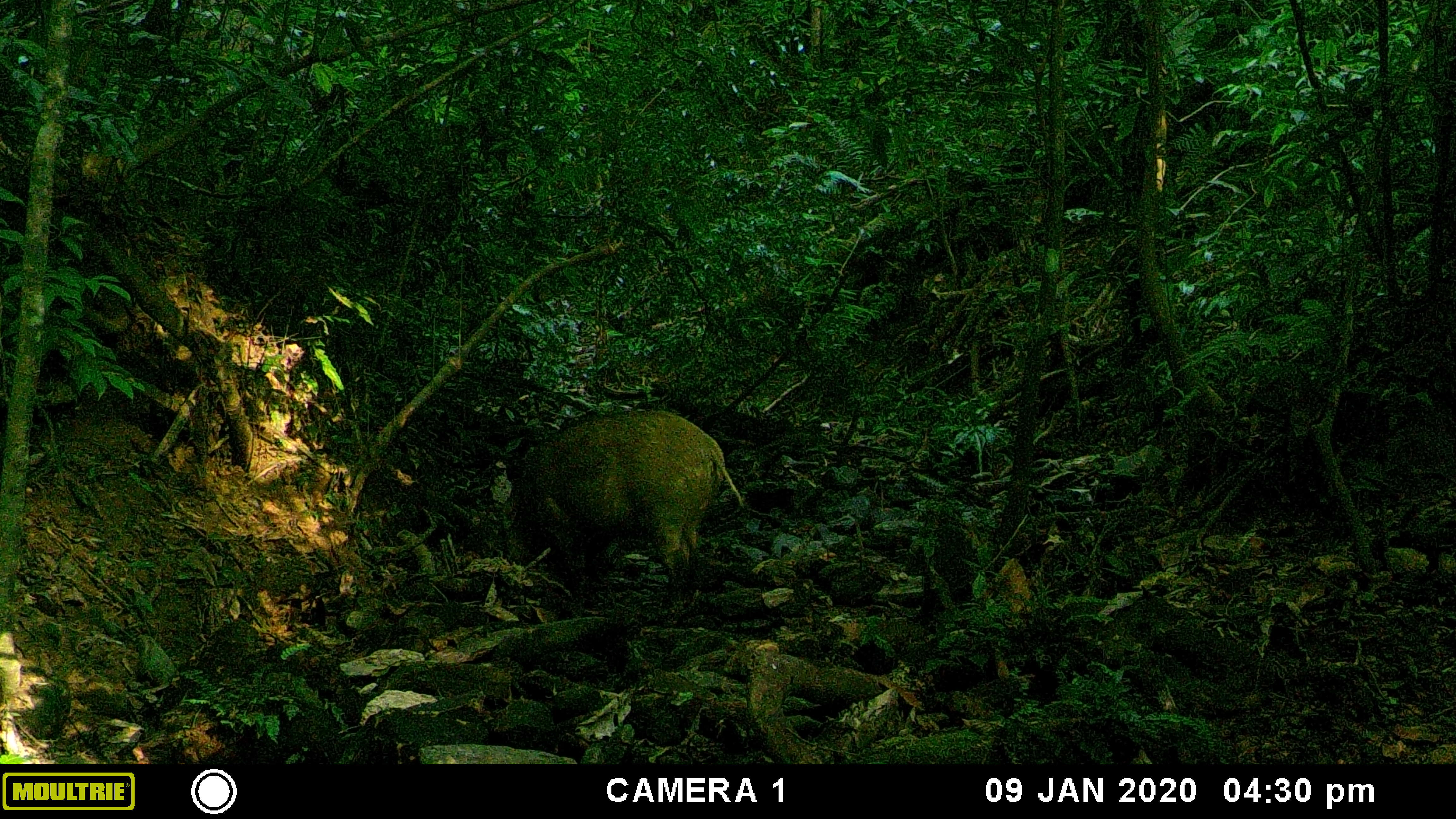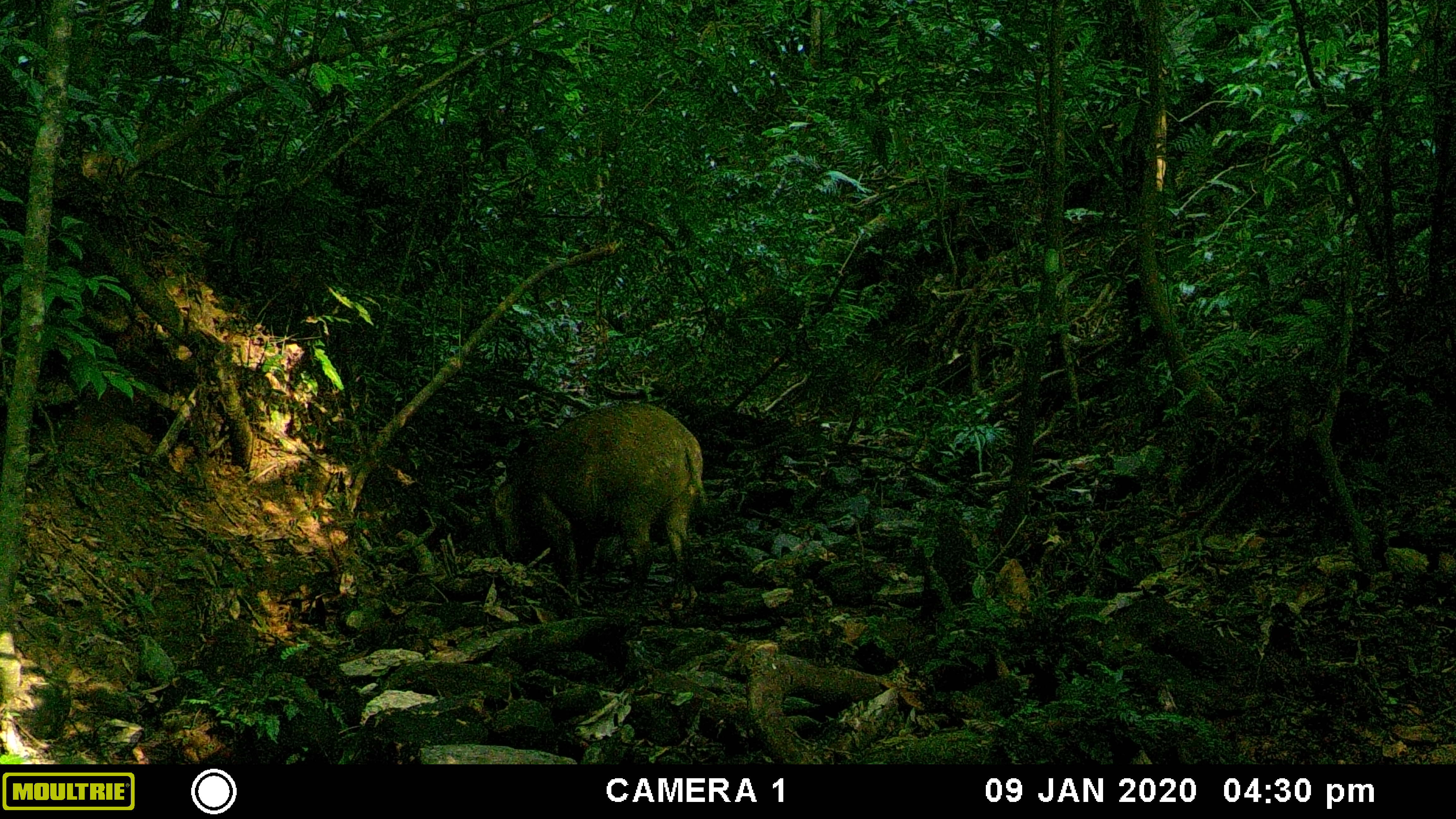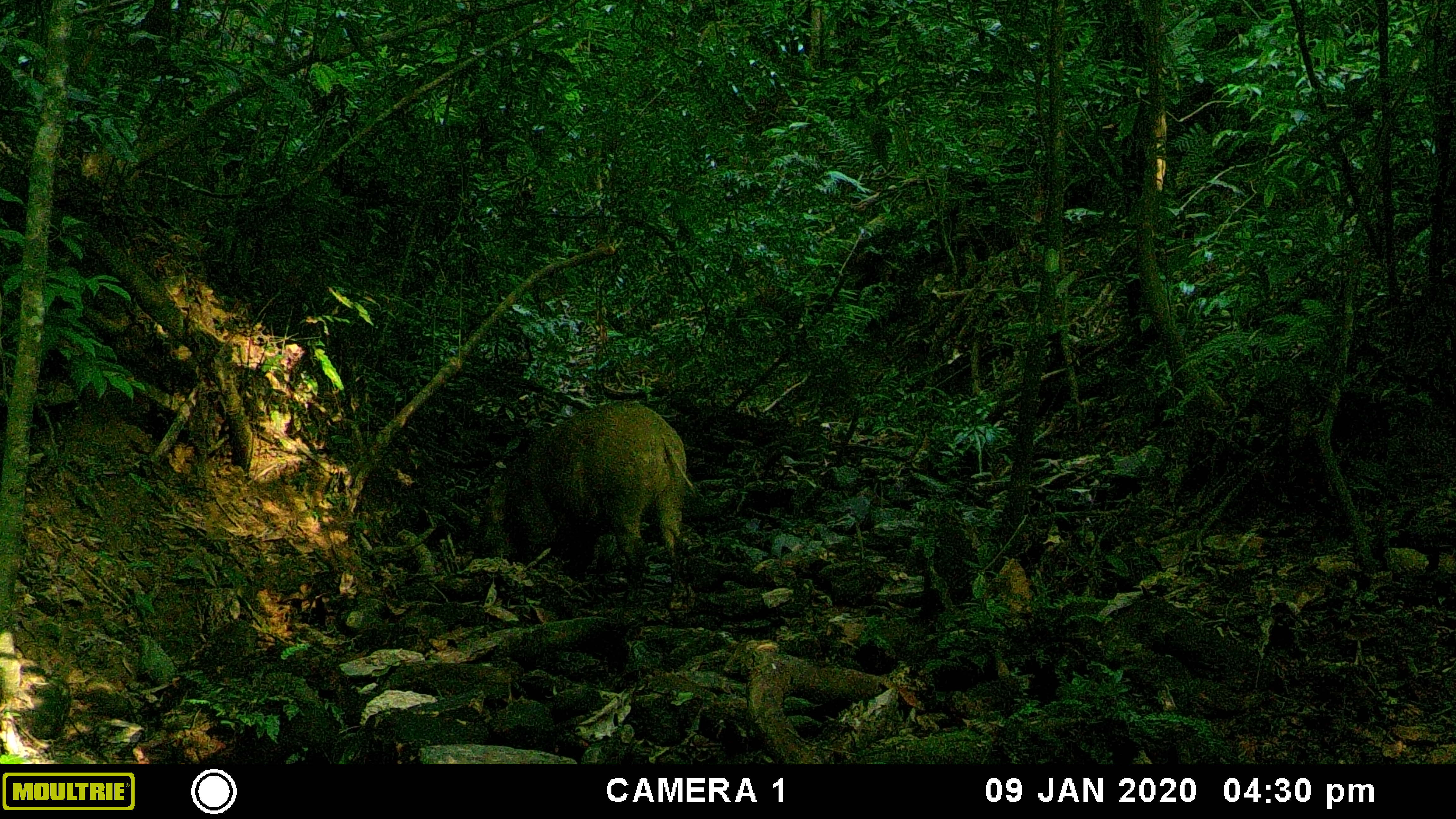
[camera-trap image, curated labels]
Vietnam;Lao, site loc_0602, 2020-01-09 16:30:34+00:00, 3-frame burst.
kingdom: Animalia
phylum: Chordata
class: Mammalia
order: Artiodactyla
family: Suidae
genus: Sus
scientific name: Sus scrofa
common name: eurasian wild pig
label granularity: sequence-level